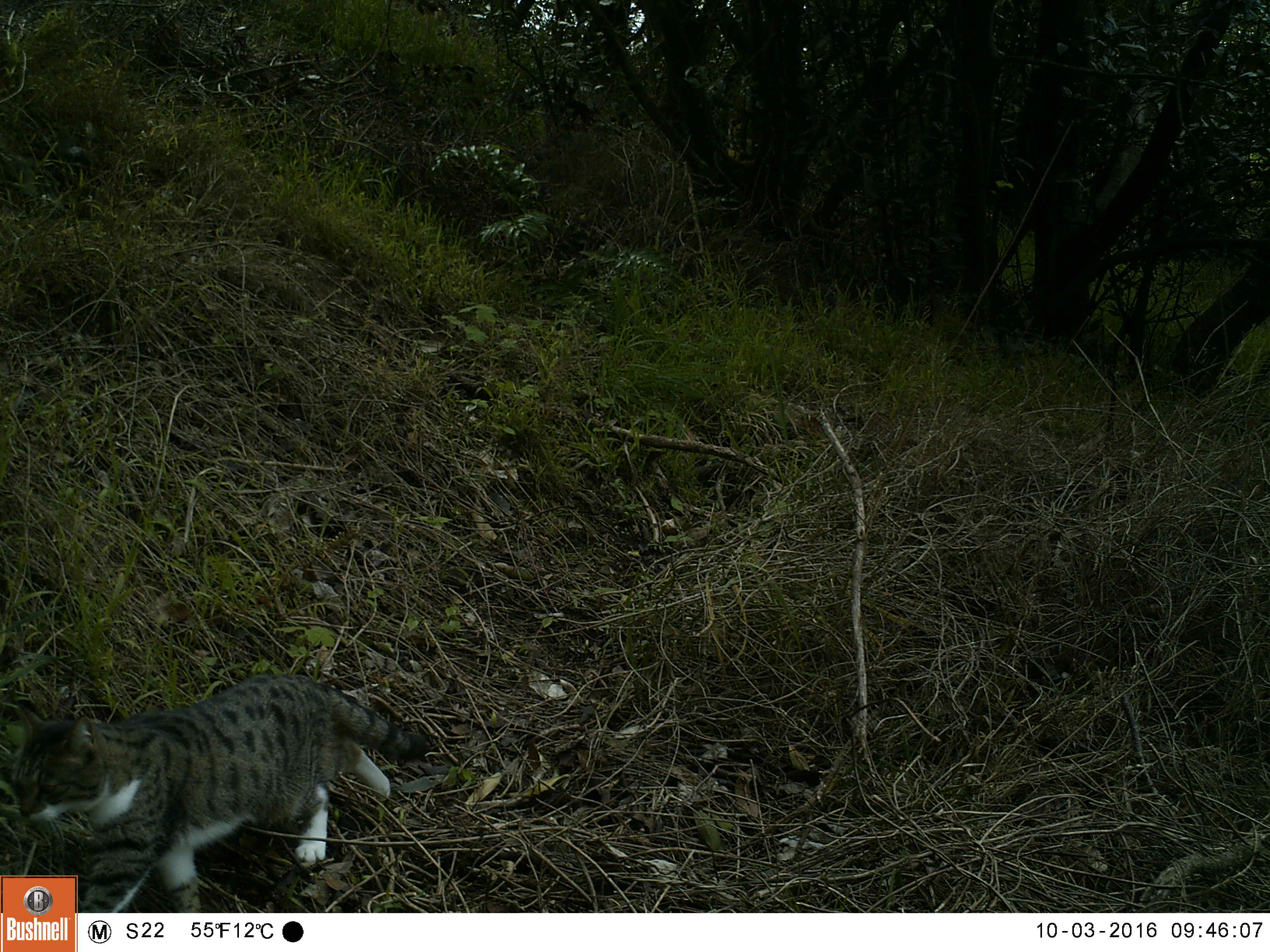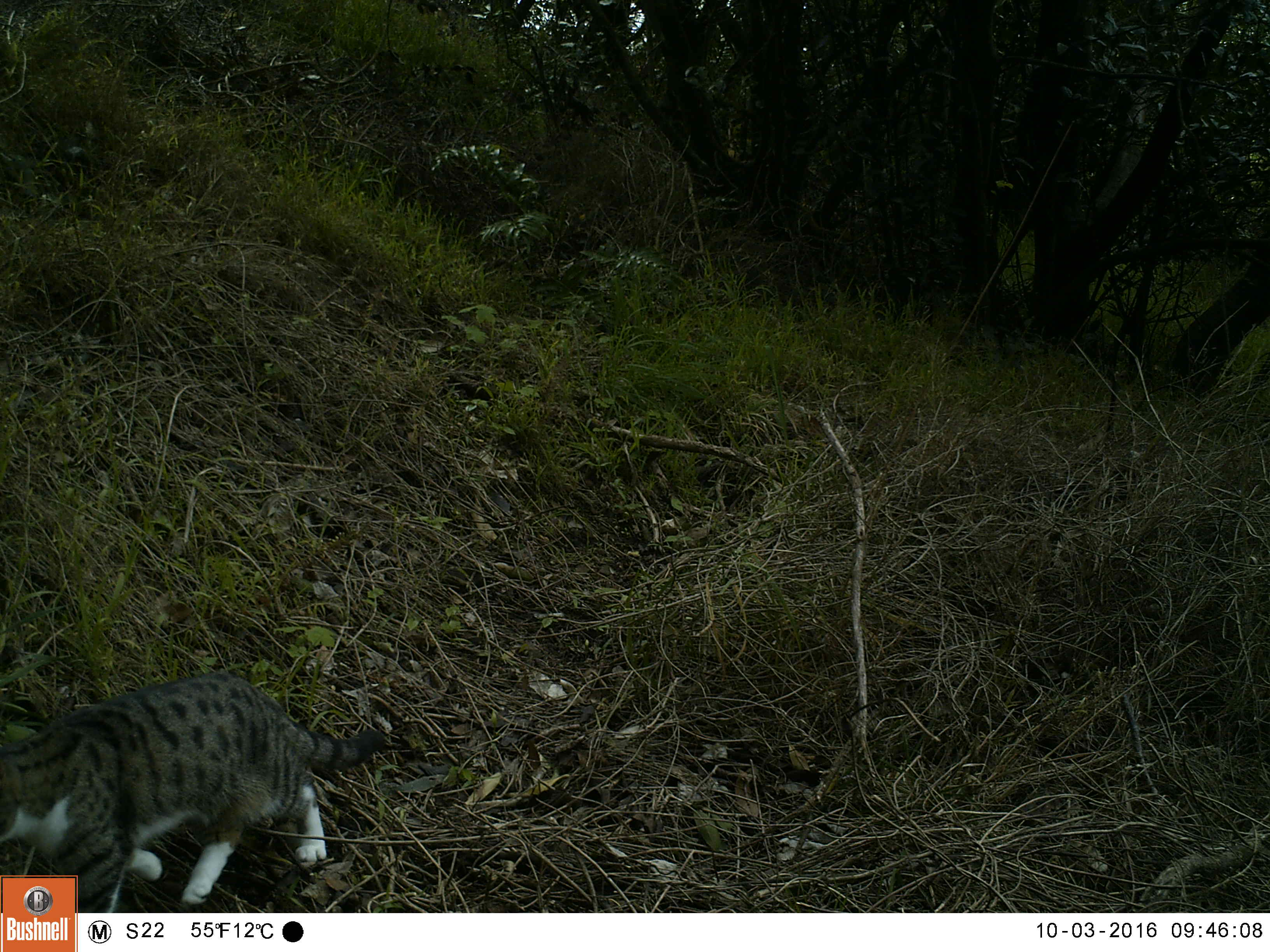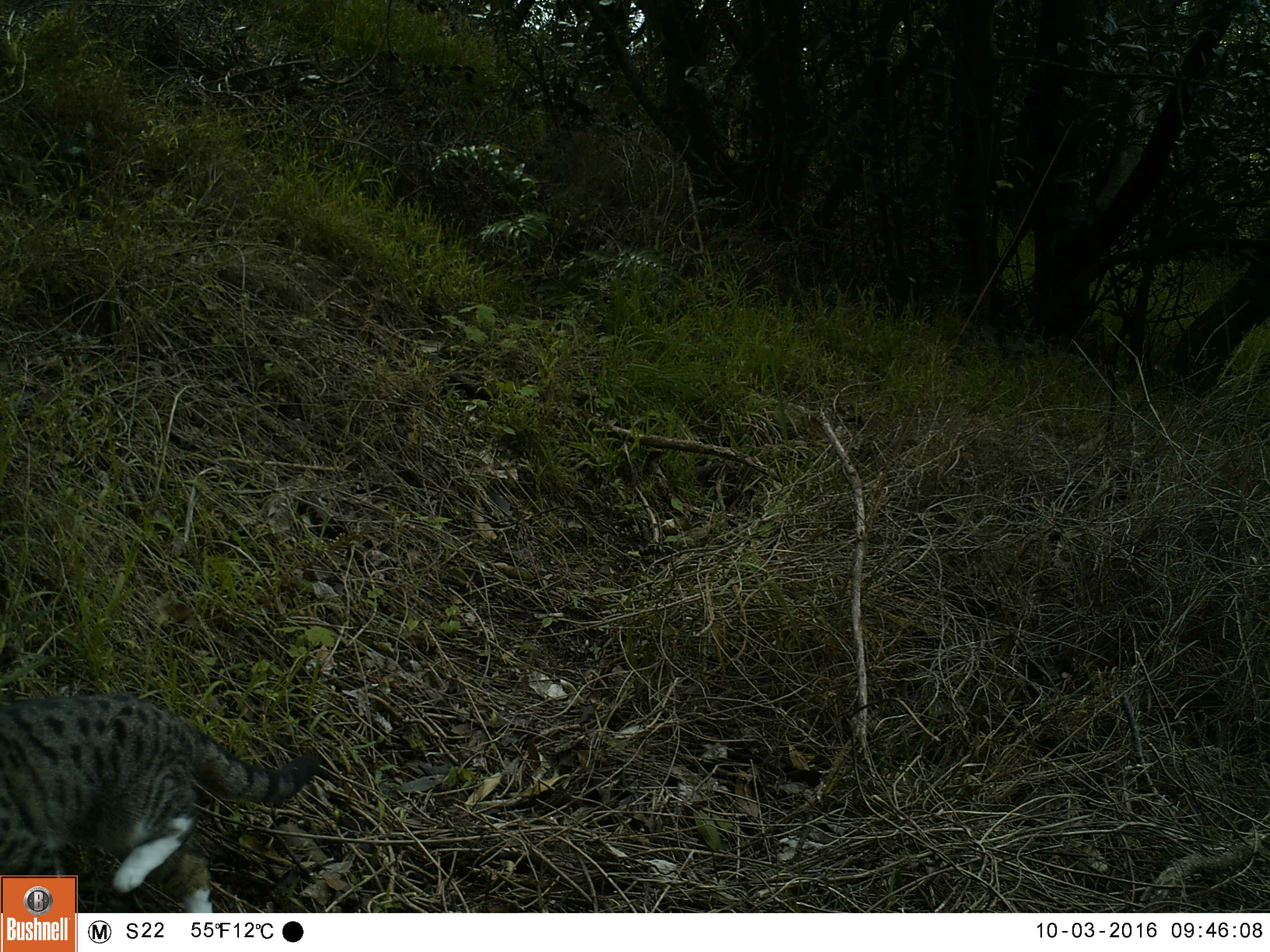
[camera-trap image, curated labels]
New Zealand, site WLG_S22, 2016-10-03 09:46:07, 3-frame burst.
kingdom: Animalia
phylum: Chordata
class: Mammalia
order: Carnivora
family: Felidae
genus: Felis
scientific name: Felis catus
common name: domestic cat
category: cat